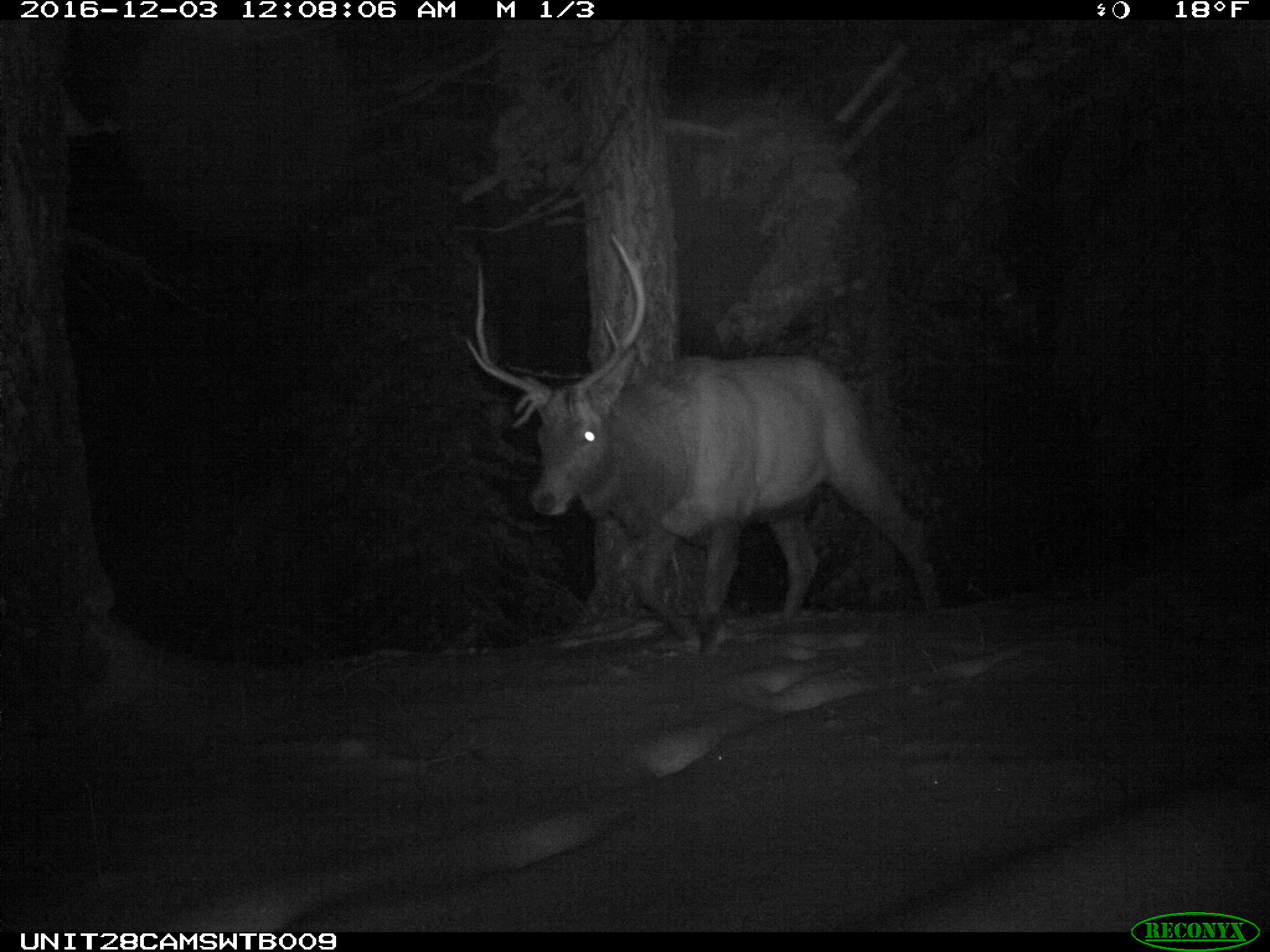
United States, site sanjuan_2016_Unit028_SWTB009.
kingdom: Animalia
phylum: Chordata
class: Mammalia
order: Artiodactyla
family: Cervidae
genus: Cervus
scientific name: Cervus elaphus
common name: red deer